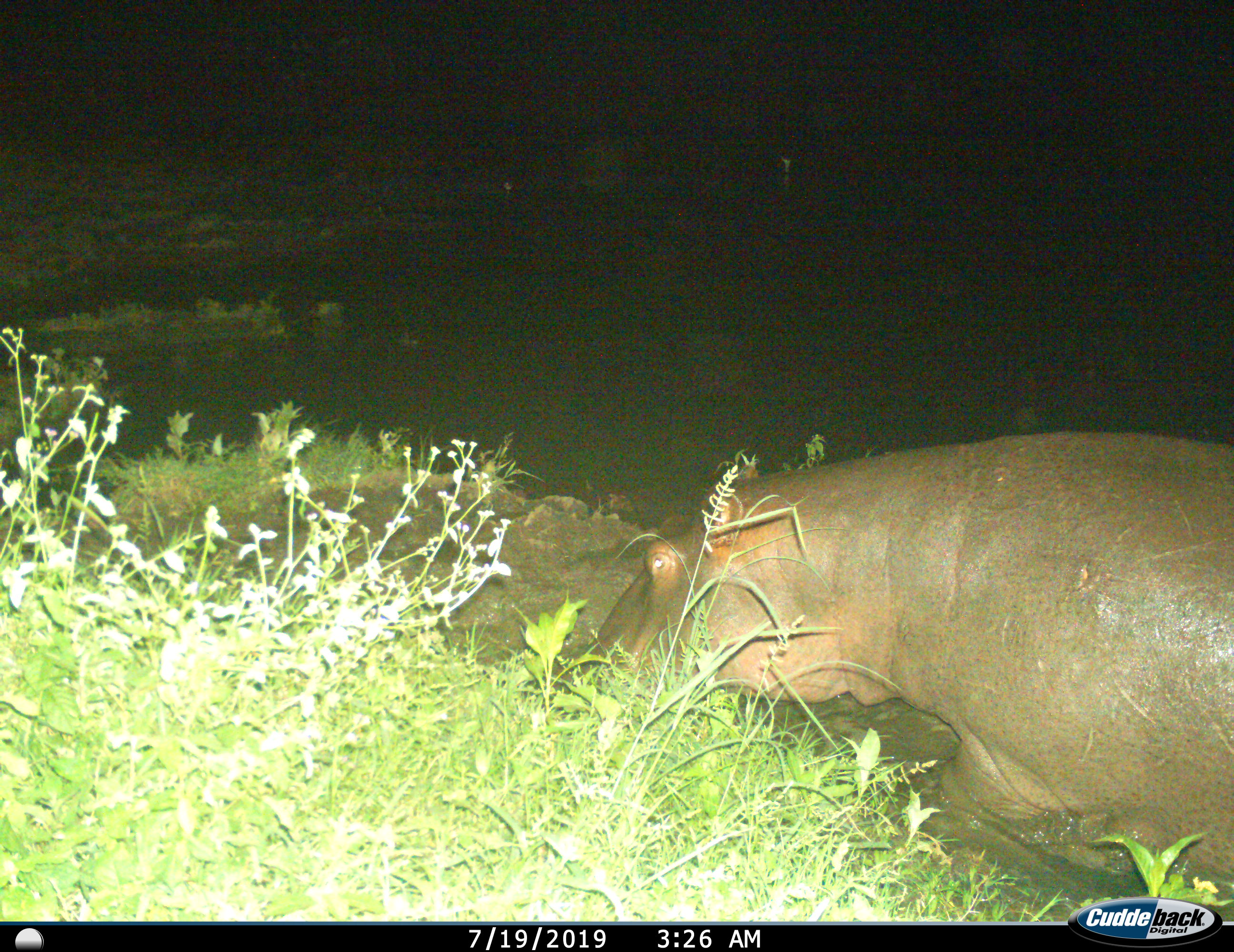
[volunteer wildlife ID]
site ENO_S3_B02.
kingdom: Animalia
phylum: Chordata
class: Mammalia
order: Artiodactyla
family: Hippopotamidae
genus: Hippopotamus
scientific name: Hippopotamus amphibius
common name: hippopotamus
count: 1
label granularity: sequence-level